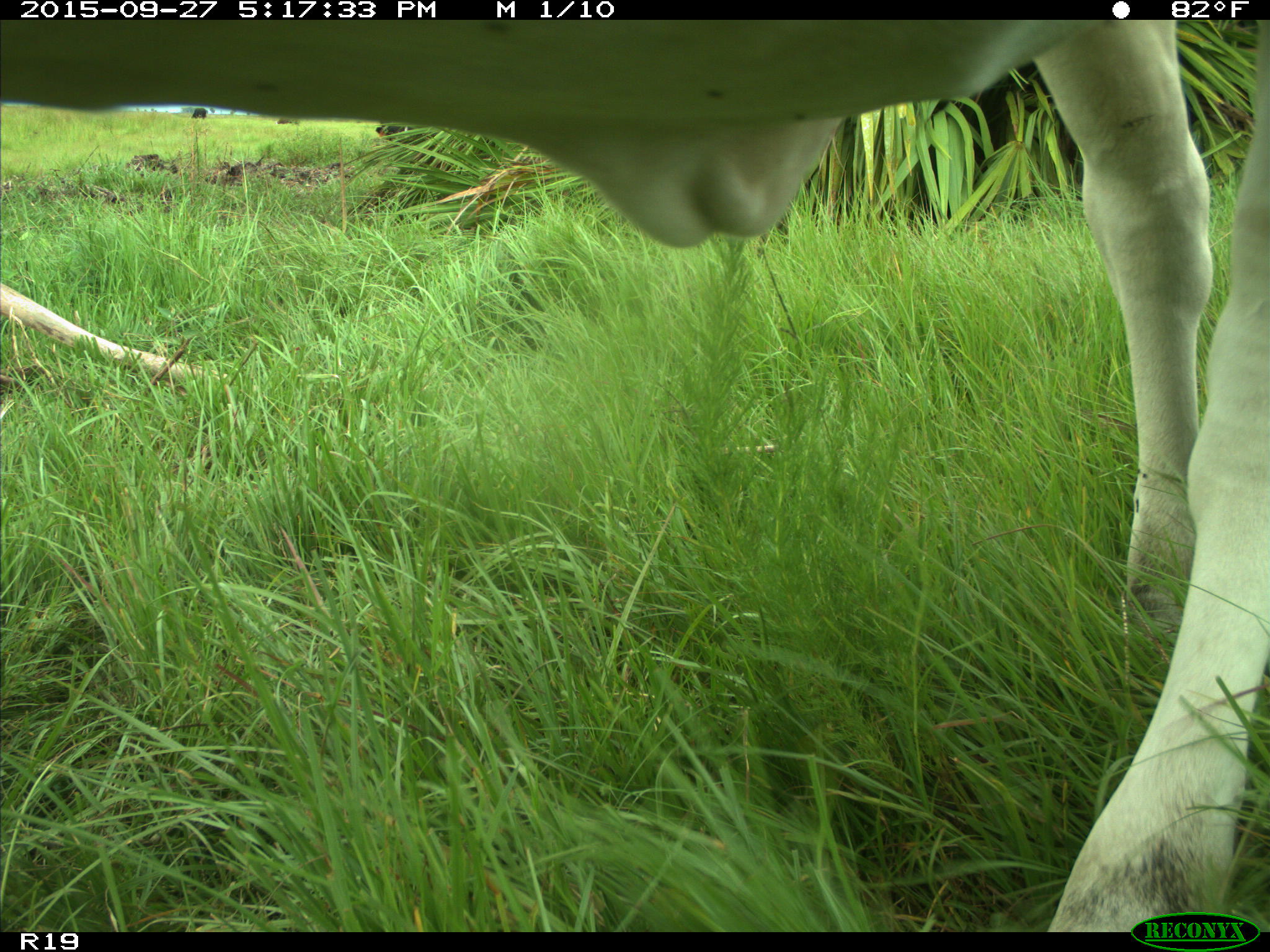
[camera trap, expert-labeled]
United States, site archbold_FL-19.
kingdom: Animalia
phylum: Chordata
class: Mammalia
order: Artiodactyla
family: Bovidae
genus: Bos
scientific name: Bos taurus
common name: domestic cow